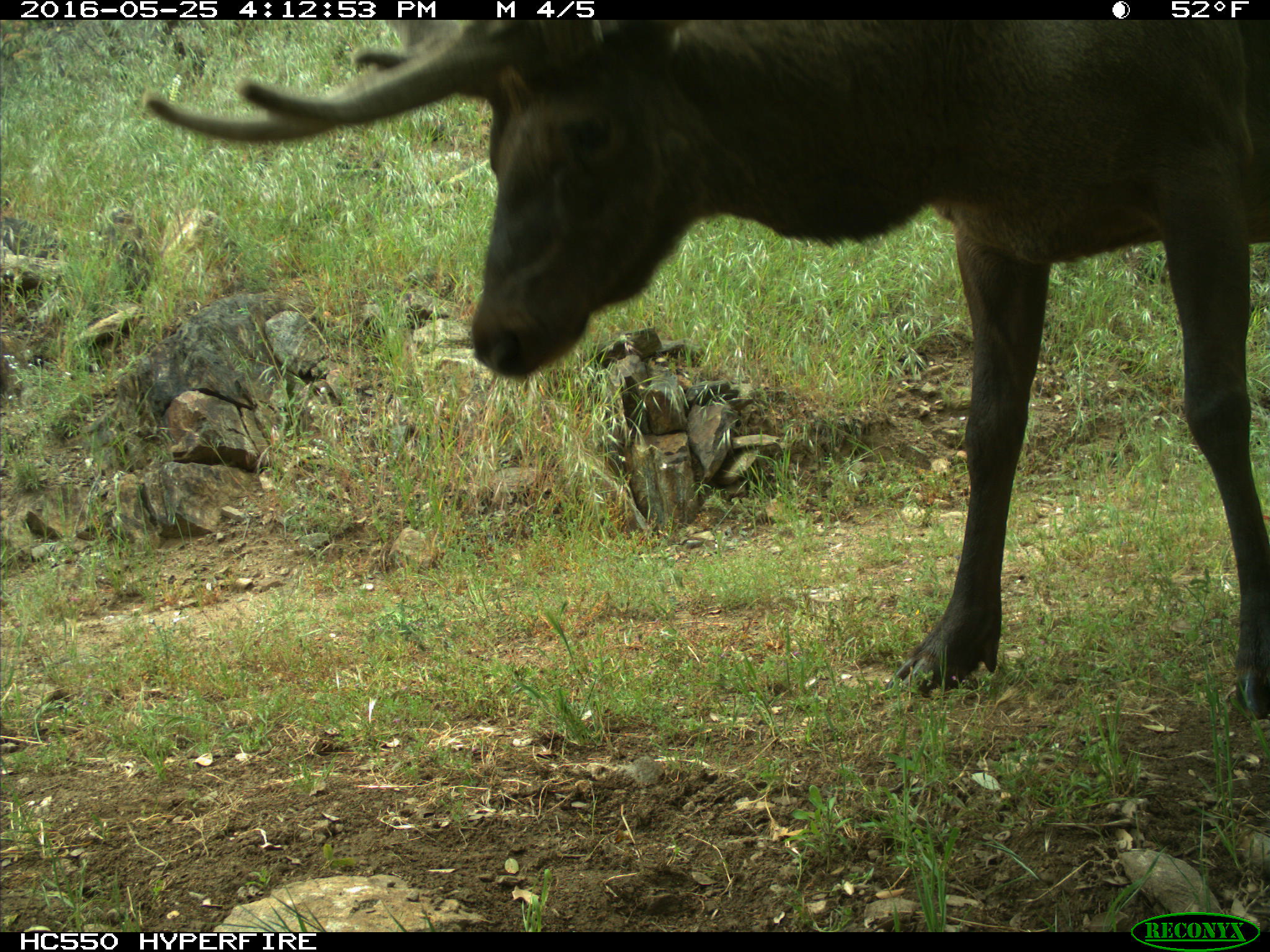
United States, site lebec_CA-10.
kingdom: Animalia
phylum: Chordata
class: Mammalia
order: Artiodactyla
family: Cervidae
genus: Cervus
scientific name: Cervus canadensis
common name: elk